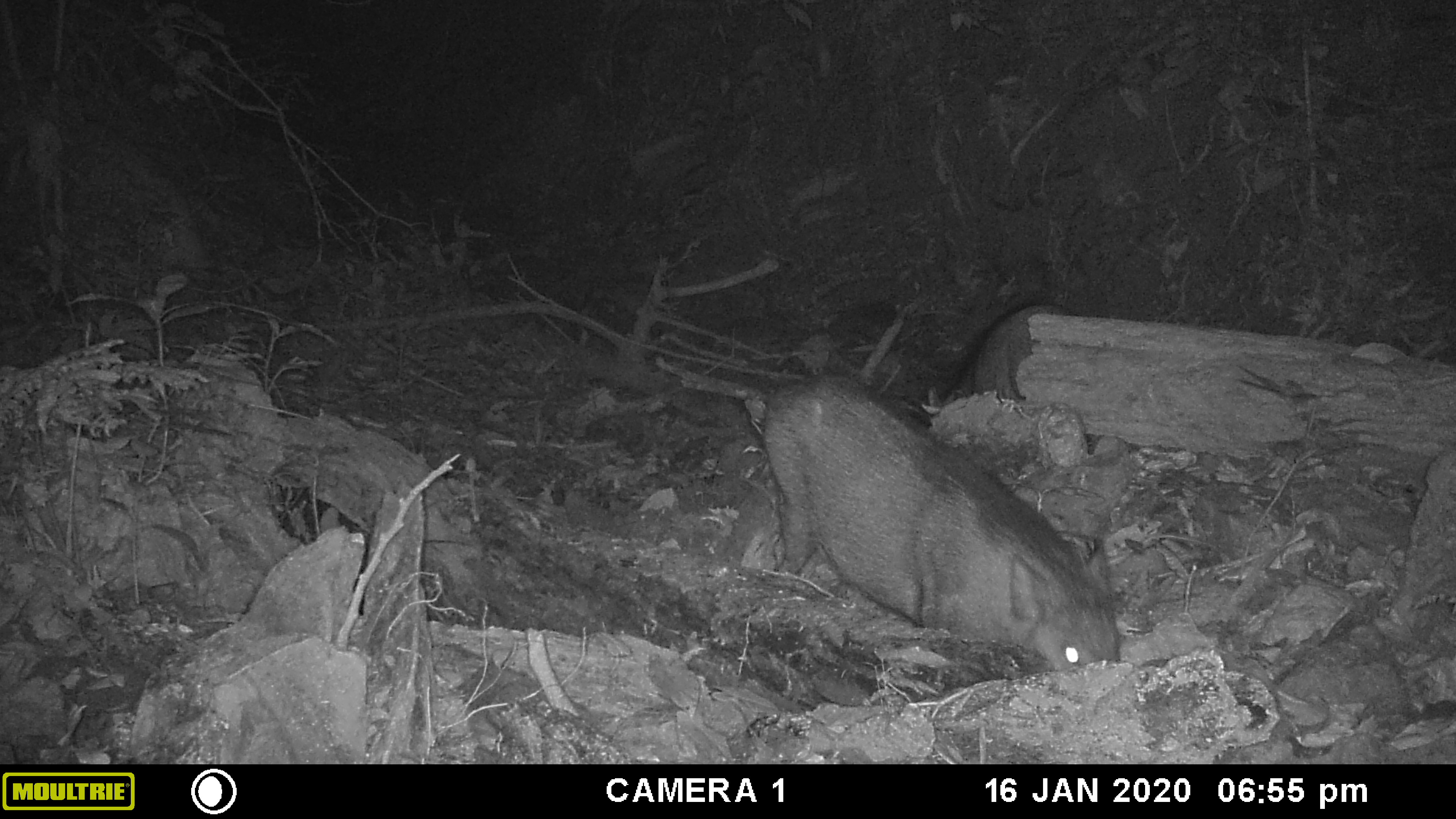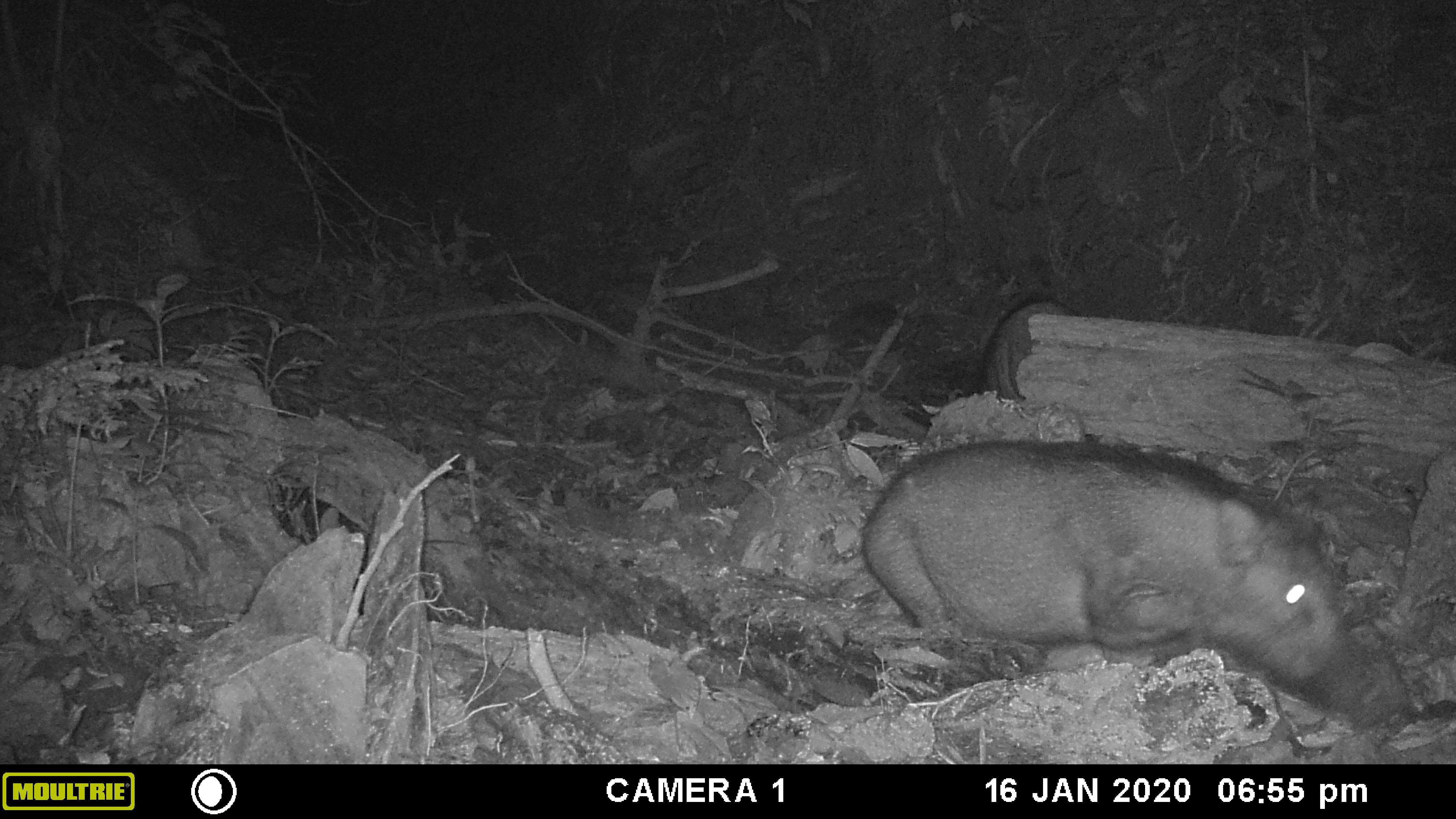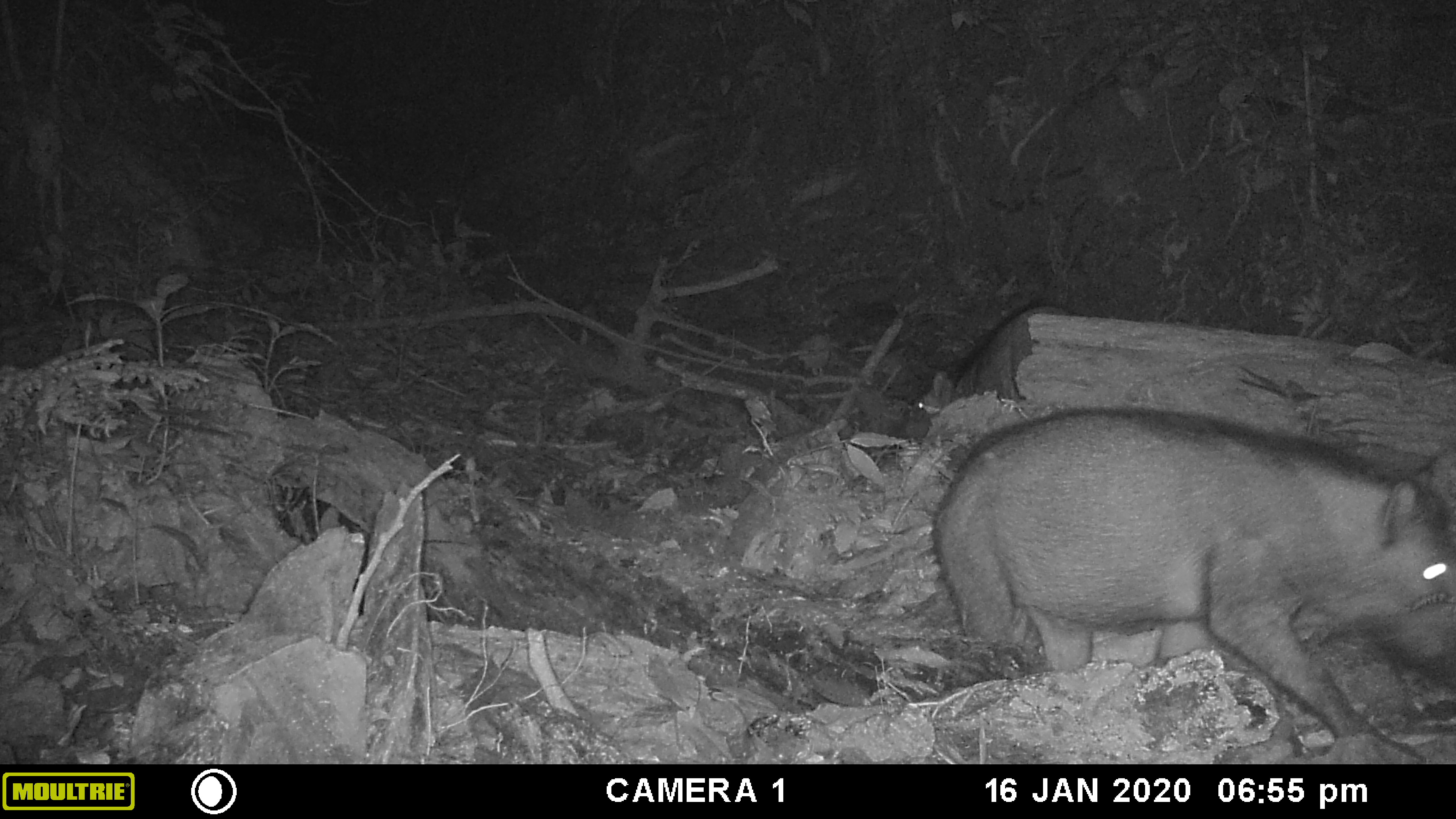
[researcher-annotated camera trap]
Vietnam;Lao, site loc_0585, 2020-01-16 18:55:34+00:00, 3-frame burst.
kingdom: Animalia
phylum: Chordata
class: Mammalia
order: Artiodactyla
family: Suidae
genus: Sus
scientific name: Sus scrofa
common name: eurasian wild pig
Eurasian wild pig (Sus scrofa). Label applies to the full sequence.